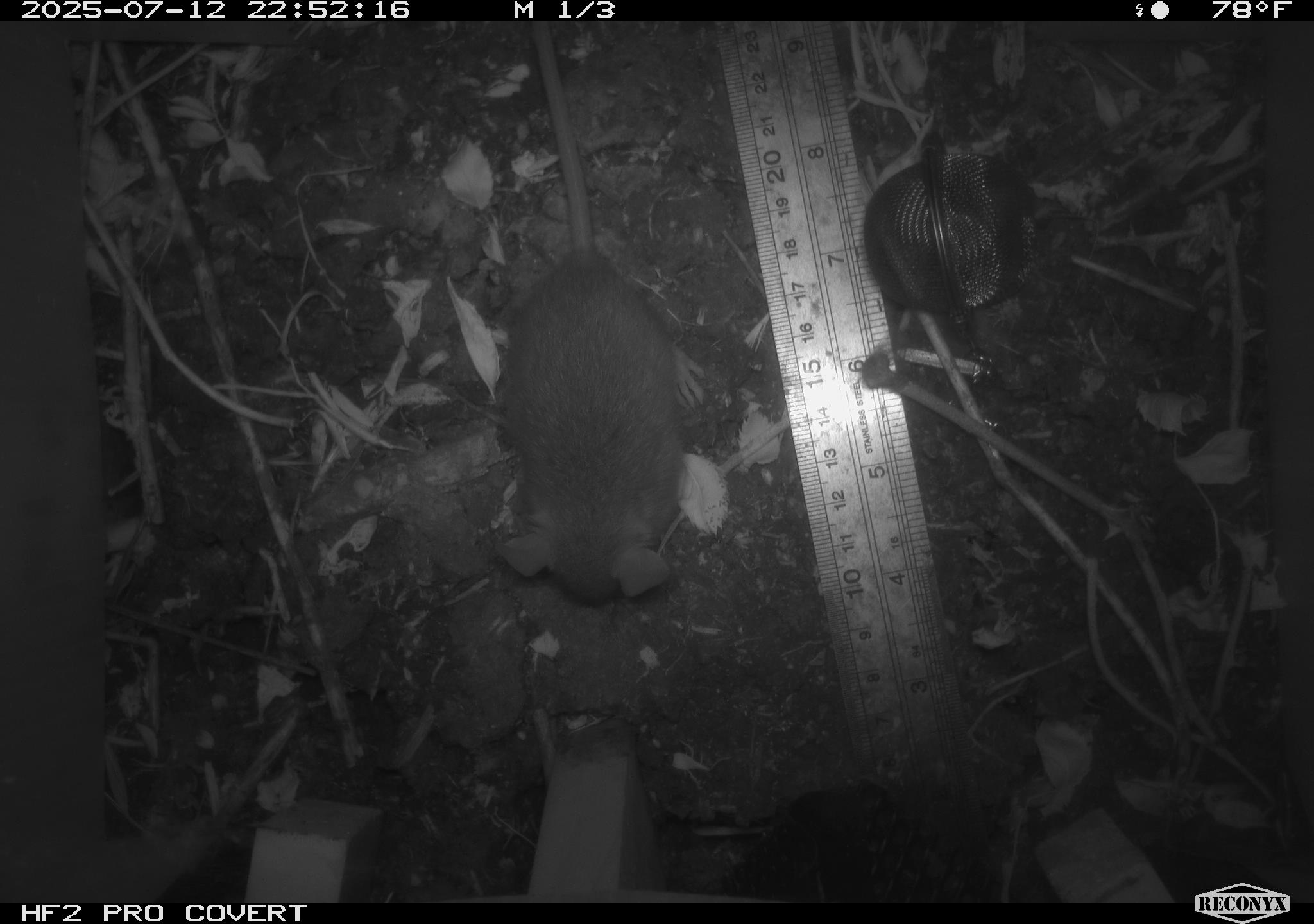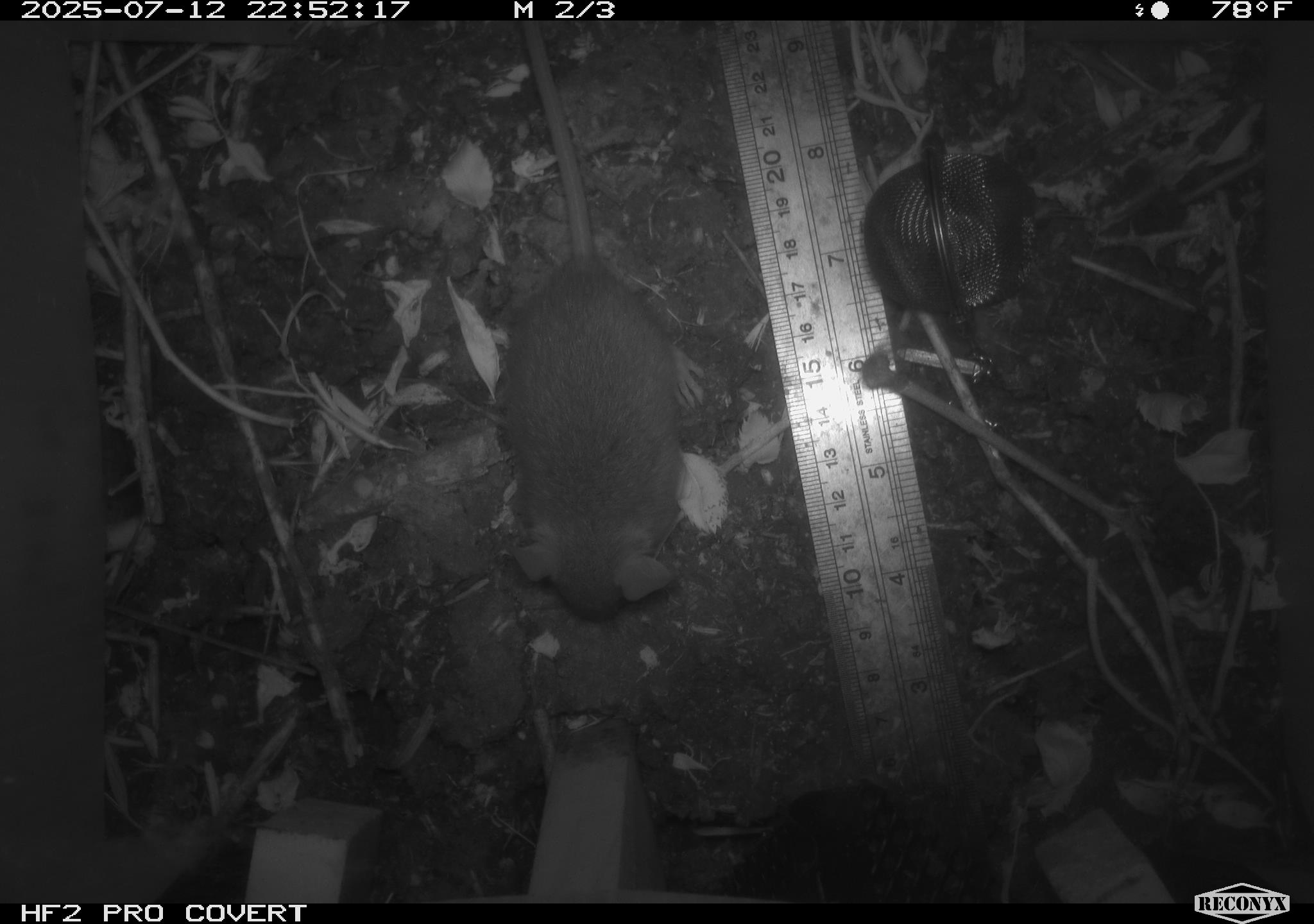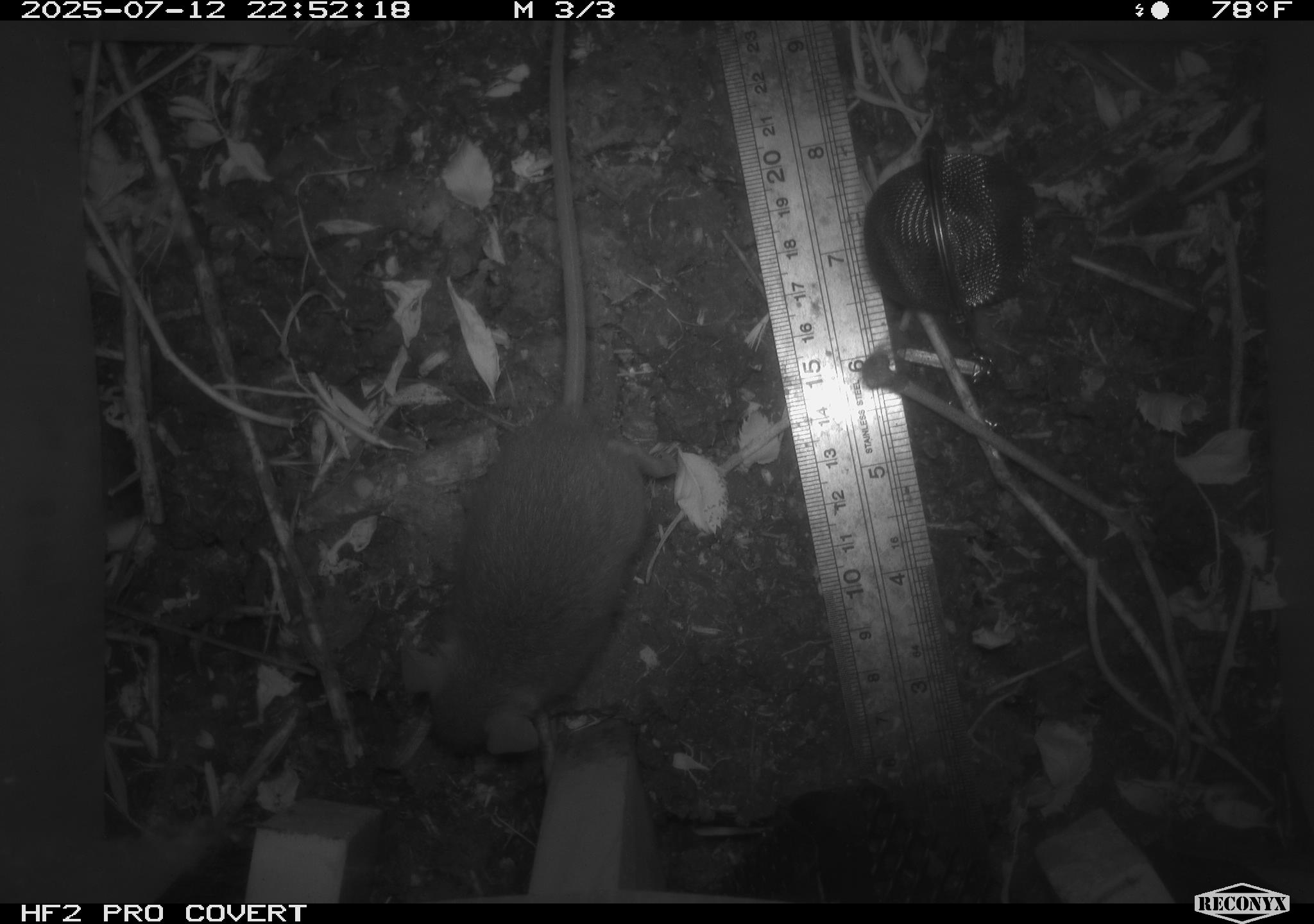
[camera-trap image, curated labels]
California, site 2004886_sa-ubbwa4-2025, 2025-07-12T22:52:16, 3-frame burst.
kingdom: Animalia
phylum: Chordata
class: Mammalia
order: Rodentia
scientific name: Rodentia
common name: rodent